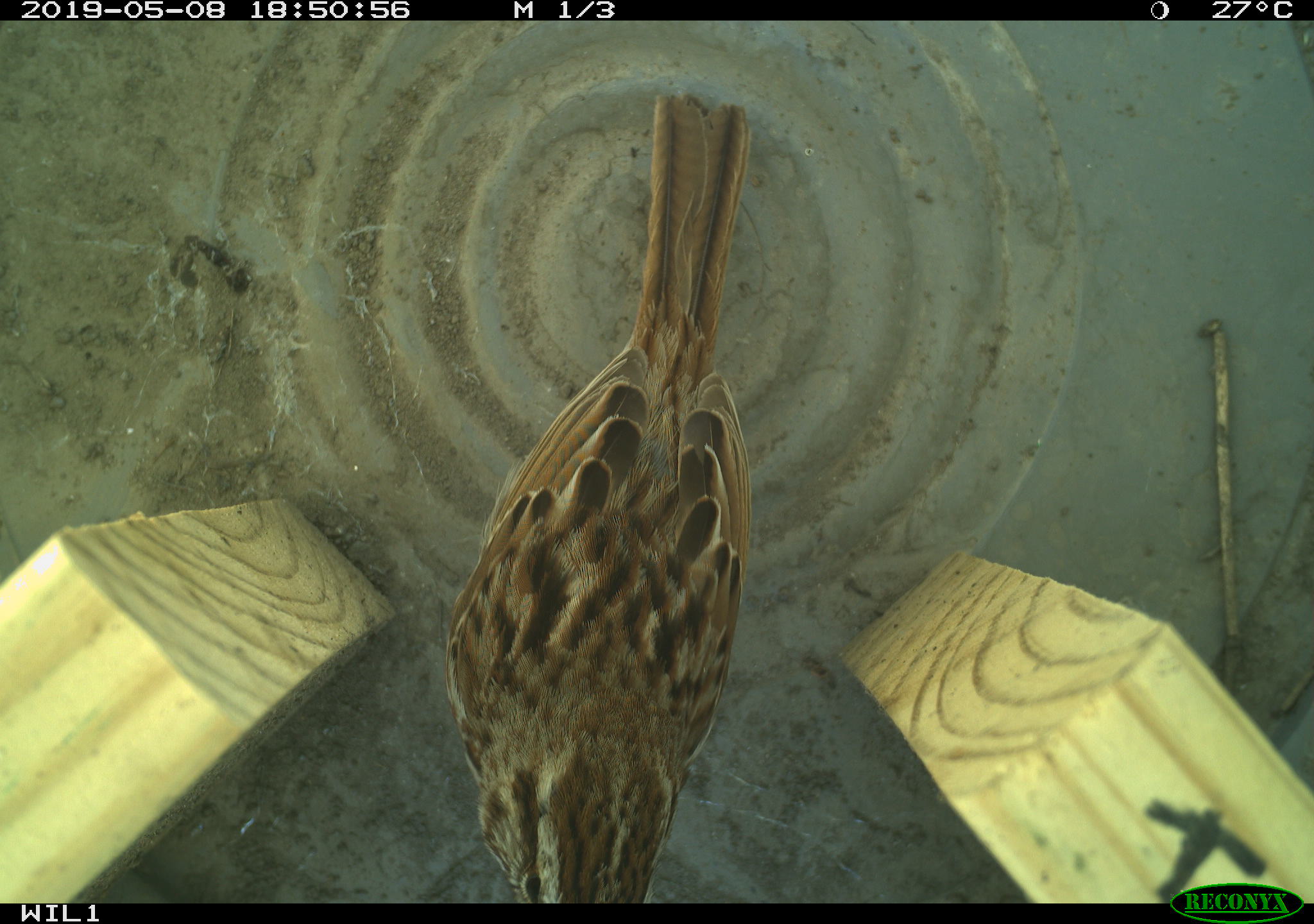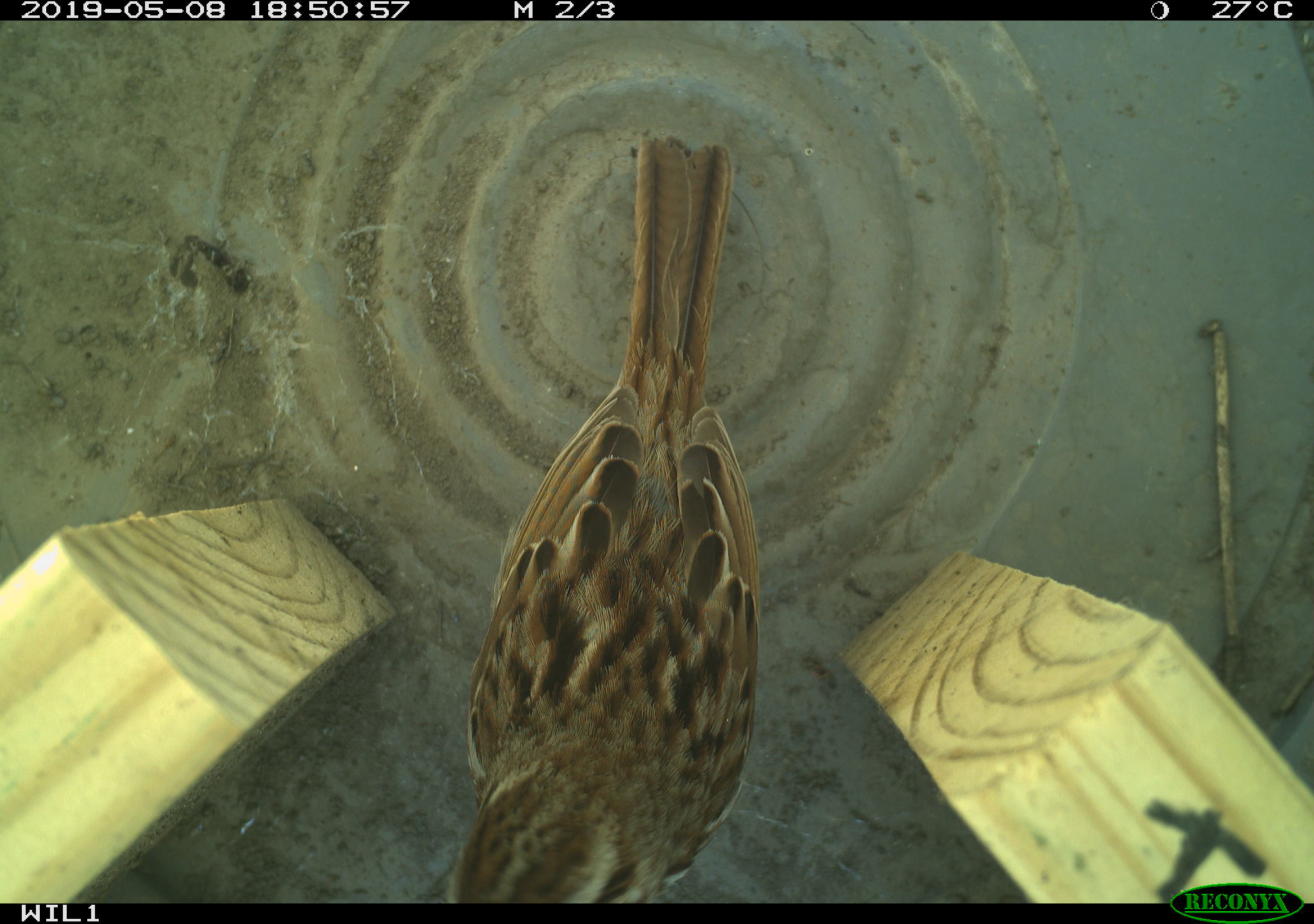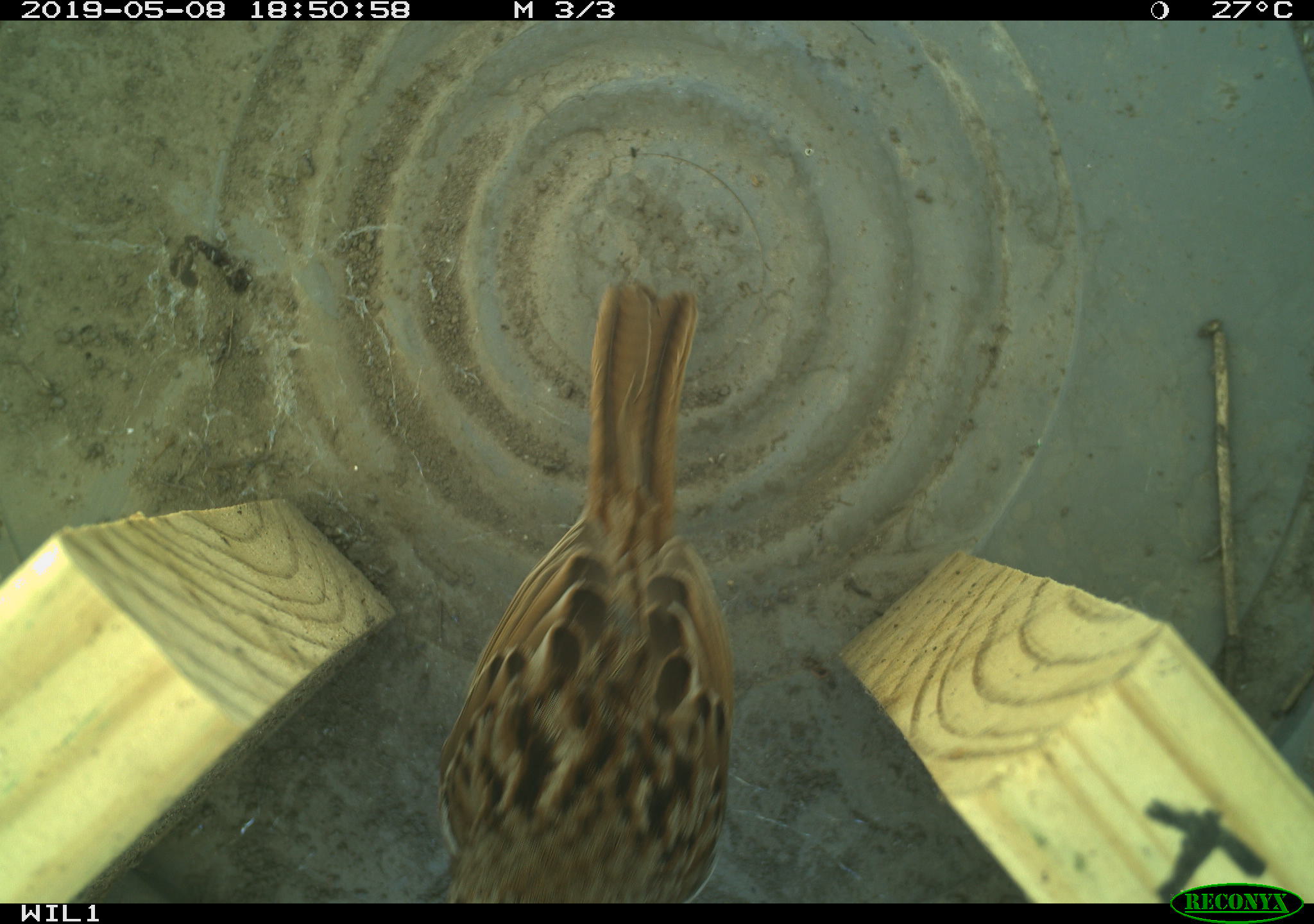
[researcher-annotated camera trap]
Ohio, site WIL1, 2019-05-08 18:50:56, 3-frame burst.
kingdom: Animalia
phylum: Chordata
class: Aves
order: Passeriformes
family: Passerellidae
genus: Melospiza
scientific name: Melospiza melodia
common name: song sparrow